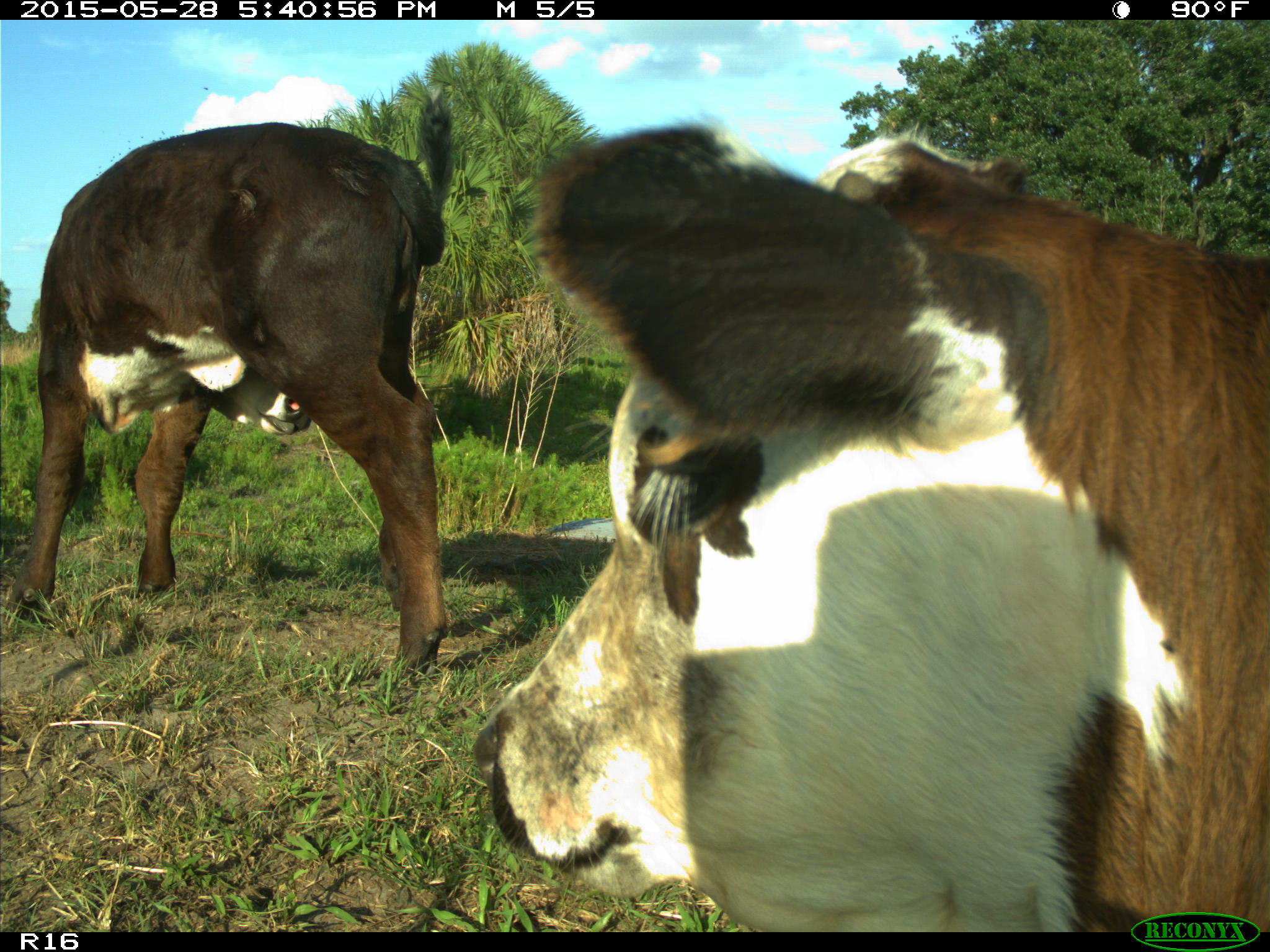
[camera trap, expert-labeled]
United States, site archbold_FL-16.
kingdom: Animalia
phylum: Chordata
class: Mammalia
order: Artiodactyla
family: Bovidae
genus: Bos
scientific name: Bos taurus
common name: domestic cow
Bos taurus (domestic cow).